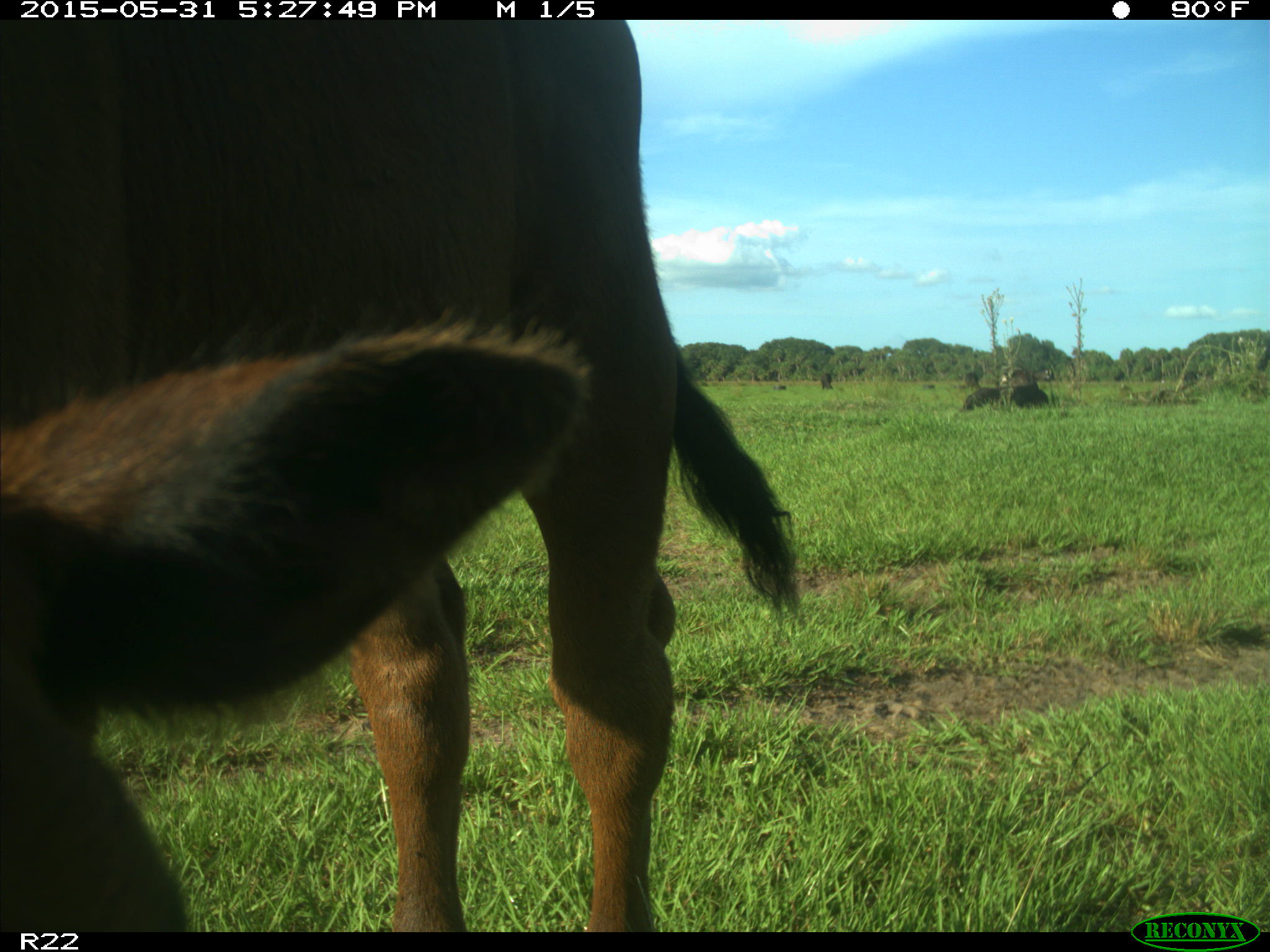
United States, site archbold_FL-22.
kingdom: Animalia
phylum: Chordata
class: Mammalia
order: Artiodactyla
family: Bovidae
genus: Bos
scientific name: Bos taurus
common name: domestic cow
Bos taurus (domestic cow).